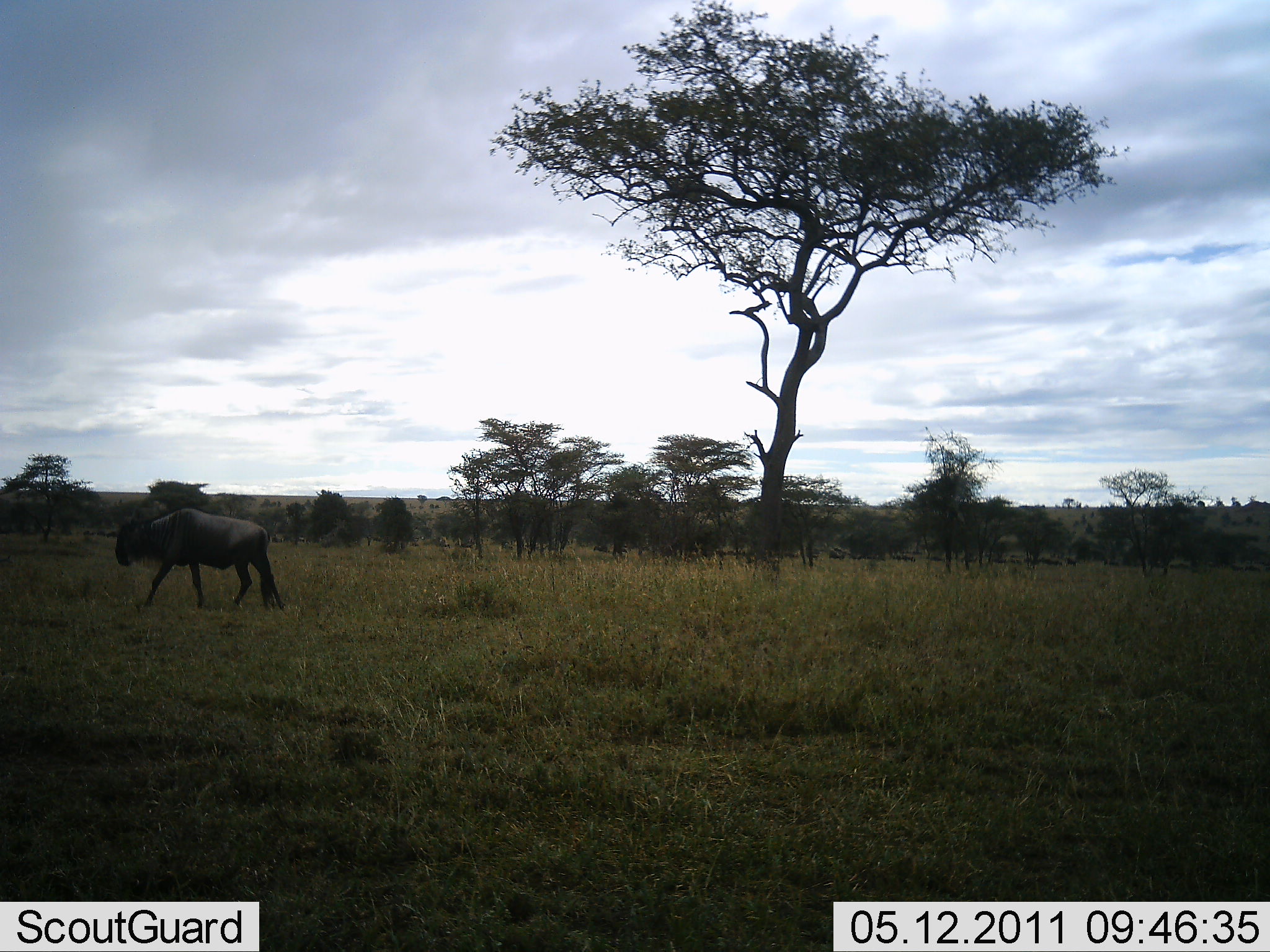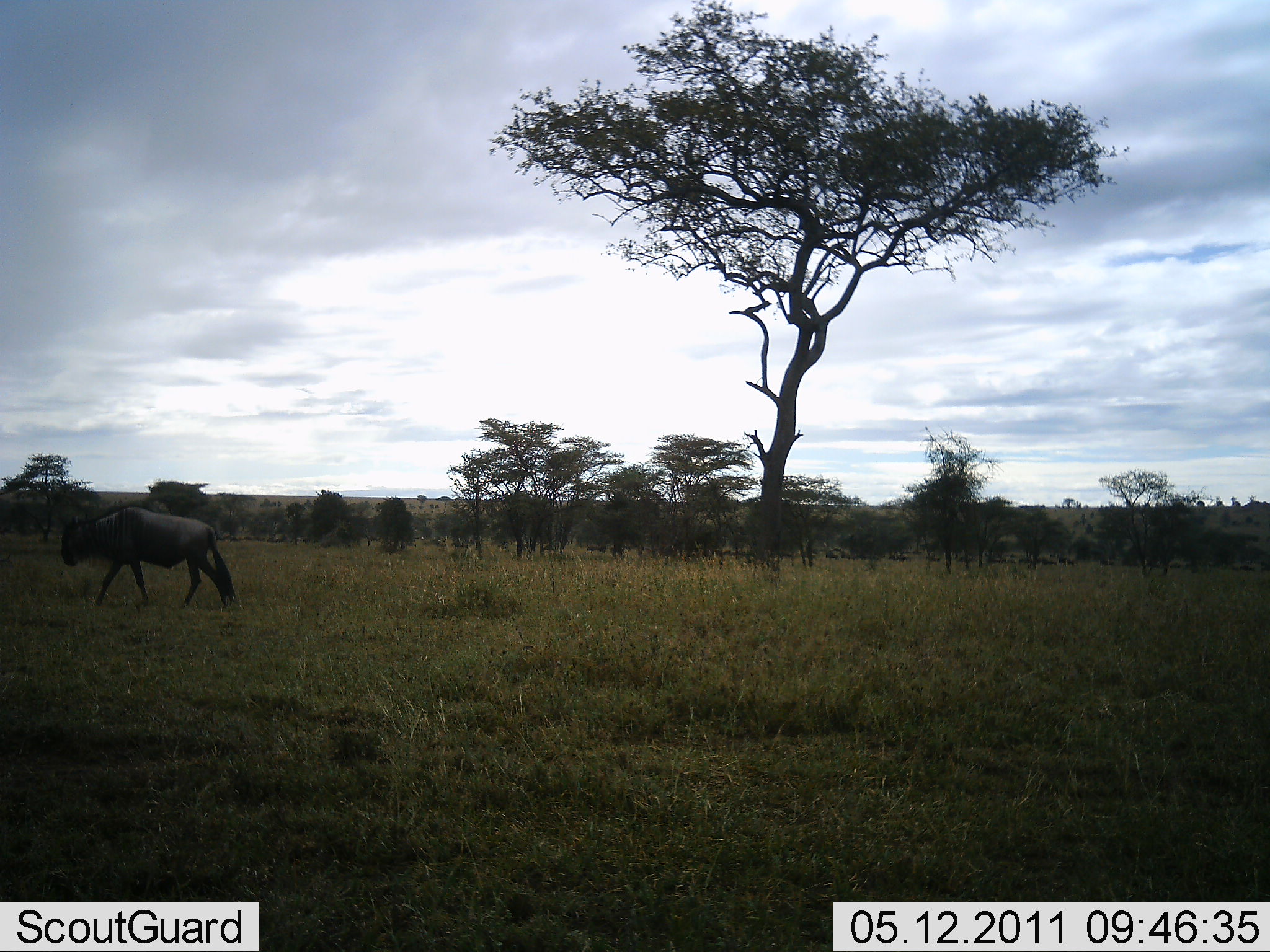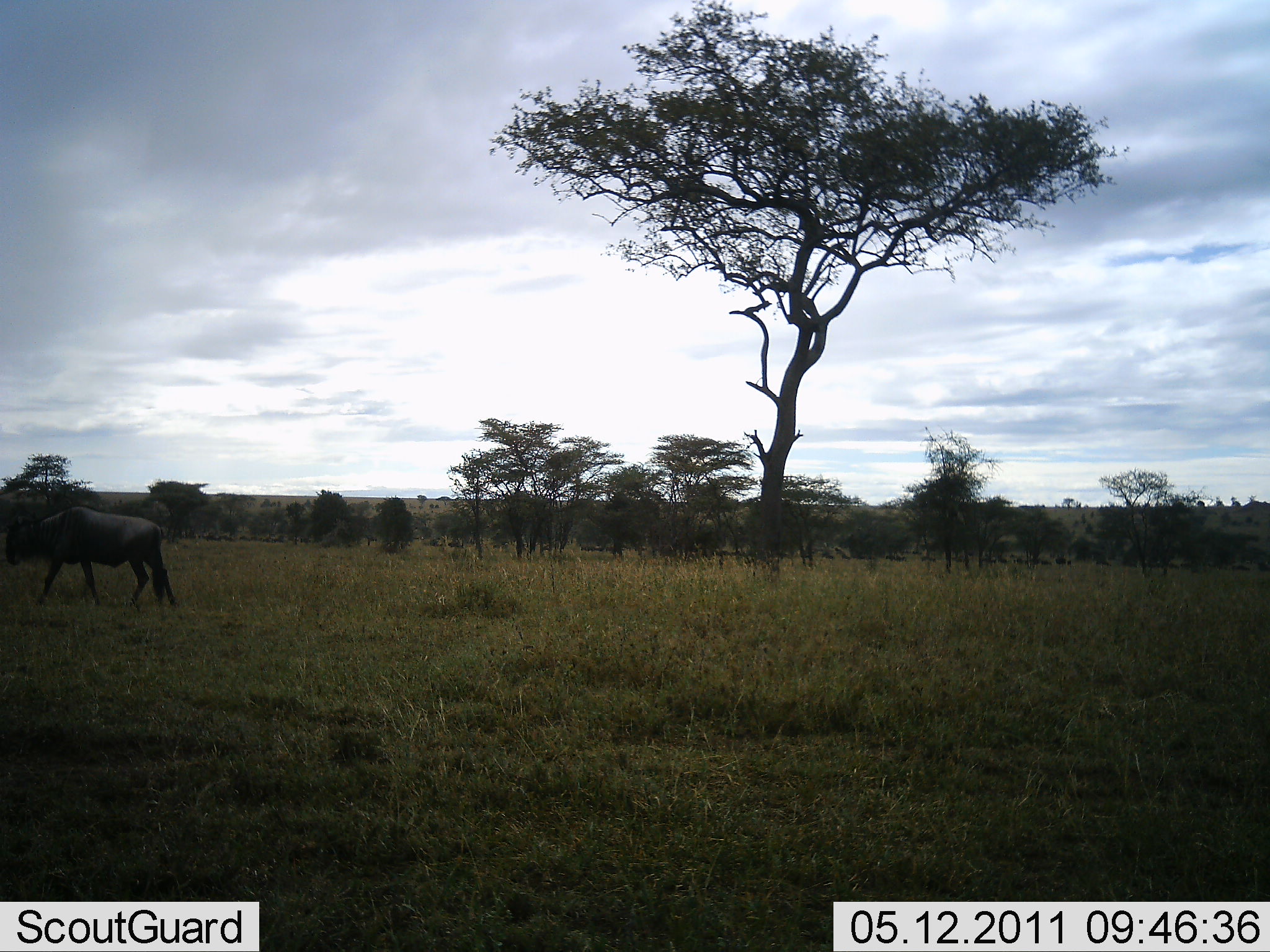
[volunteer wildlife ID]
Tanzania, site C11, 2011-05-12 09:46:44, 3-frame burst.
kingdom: Animalia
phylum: Chordata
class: Mammalia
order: Artiodactyla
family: Bovidae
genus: Connochaetes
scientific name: Connochaetes taurinus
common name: blue wildebeest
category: wildebeest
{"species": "wildebeest (blue wildebeest) (Connochaetes taurinus)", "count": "1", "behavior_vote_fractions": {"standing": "8%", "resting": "0%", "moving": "100%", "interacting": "0%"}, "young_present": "0%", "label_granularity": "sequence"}